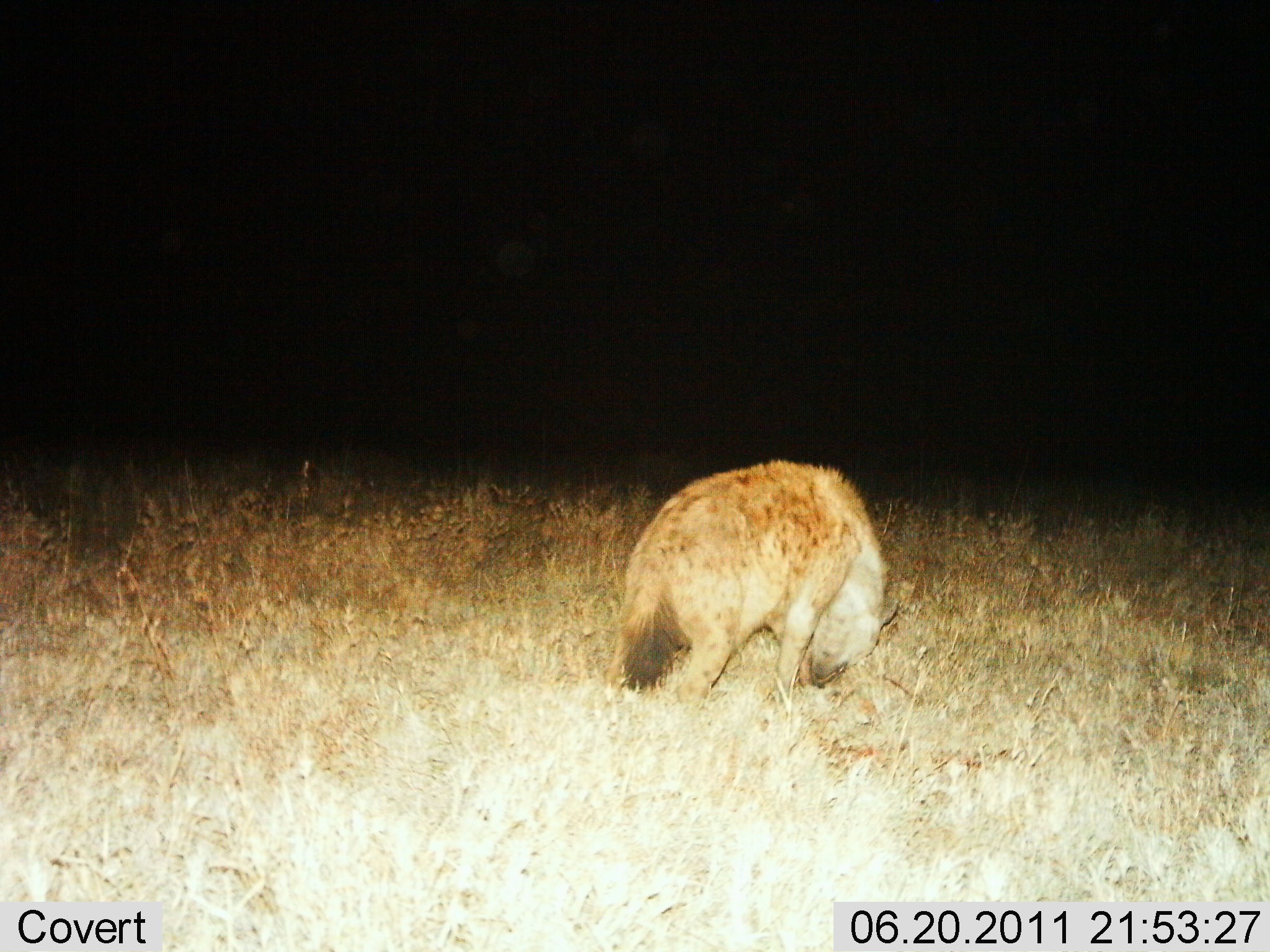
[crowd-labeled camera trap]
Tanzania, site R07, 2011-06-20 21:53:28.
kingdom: Animalia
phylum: Chordata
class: Mammalia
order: Carnivora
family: Hyaenidae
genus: Crocuta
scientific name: Crocuta crocuta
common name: spotted hyena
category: hyenaspotted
Hyenaspotted (spotted hyena) (Crocuta crocuta), count 1. Behavior (volunteer vote fractions): standing 82%, resting 0%, moving 9%, interacting 0%. Young present (vote fraction): 0%. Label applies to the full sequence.